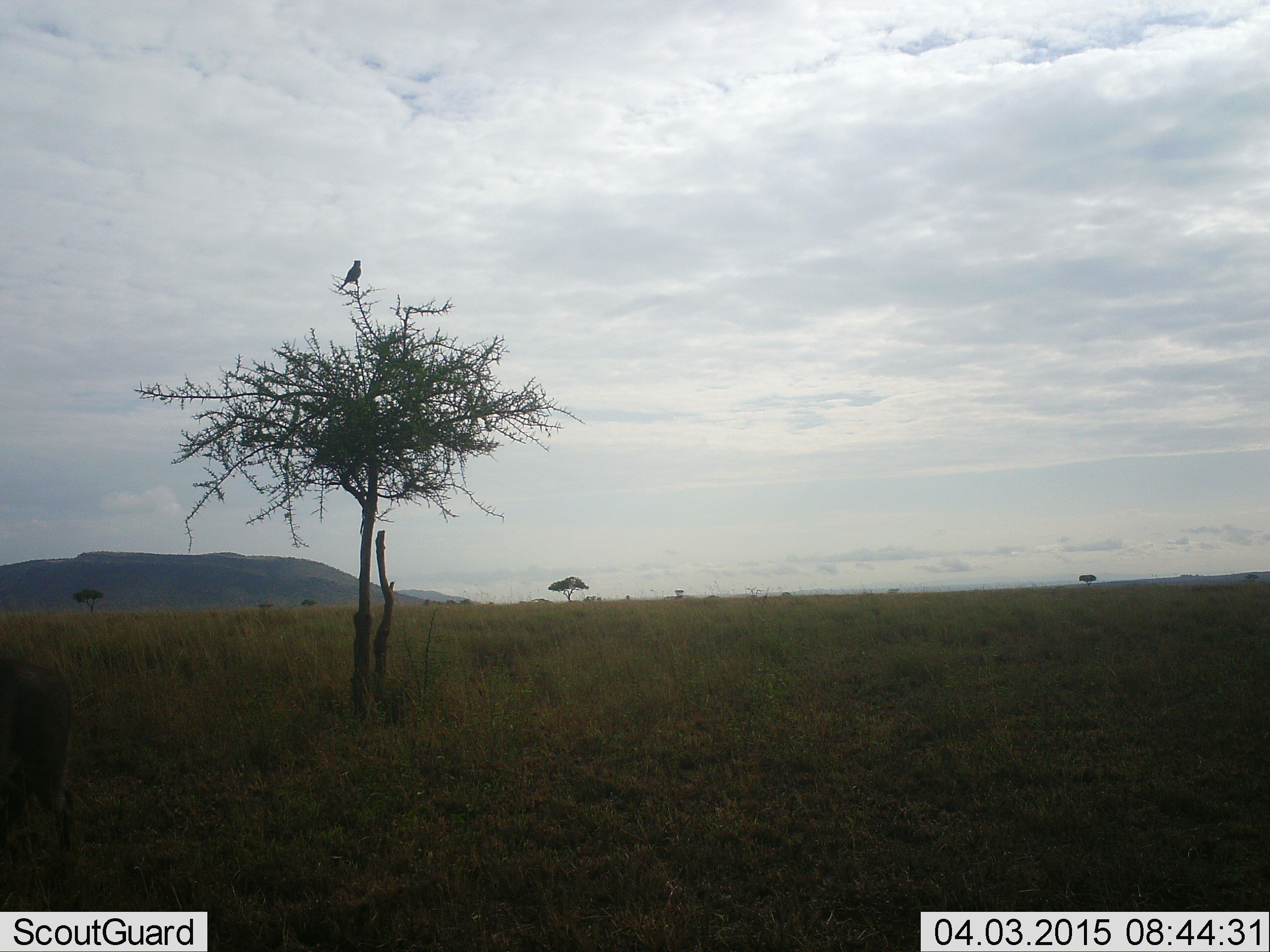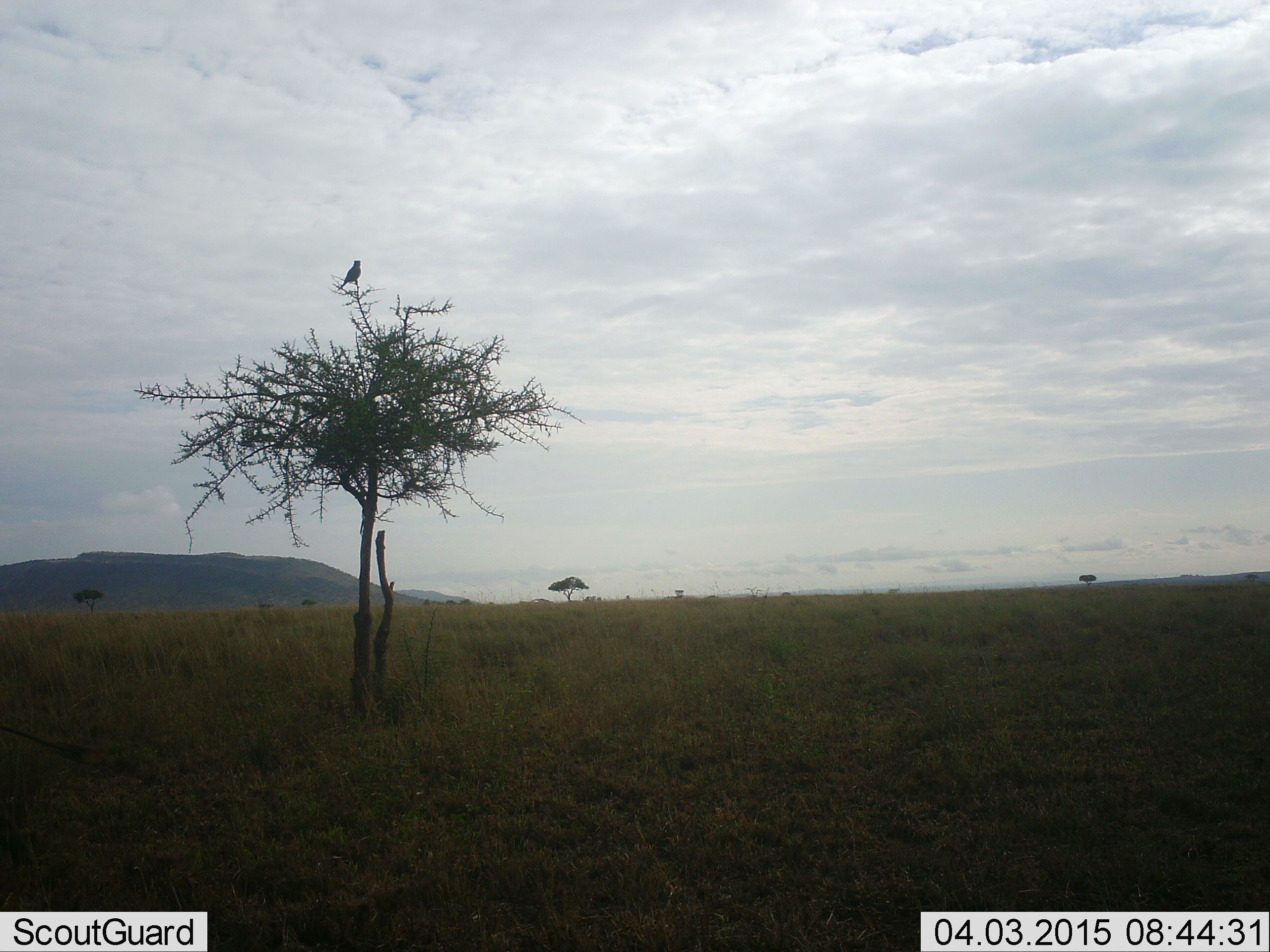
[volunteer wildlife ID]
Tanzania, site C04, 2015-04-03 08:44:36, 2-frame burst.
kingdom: Animalia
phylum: Chordata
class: Aves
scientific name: Aves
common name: bird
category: otherbird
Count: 1.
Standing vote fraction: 46%.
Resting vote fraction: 54%.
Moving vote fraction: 0%.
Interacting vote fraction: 0%.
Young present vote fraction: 0%.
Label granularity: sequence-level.